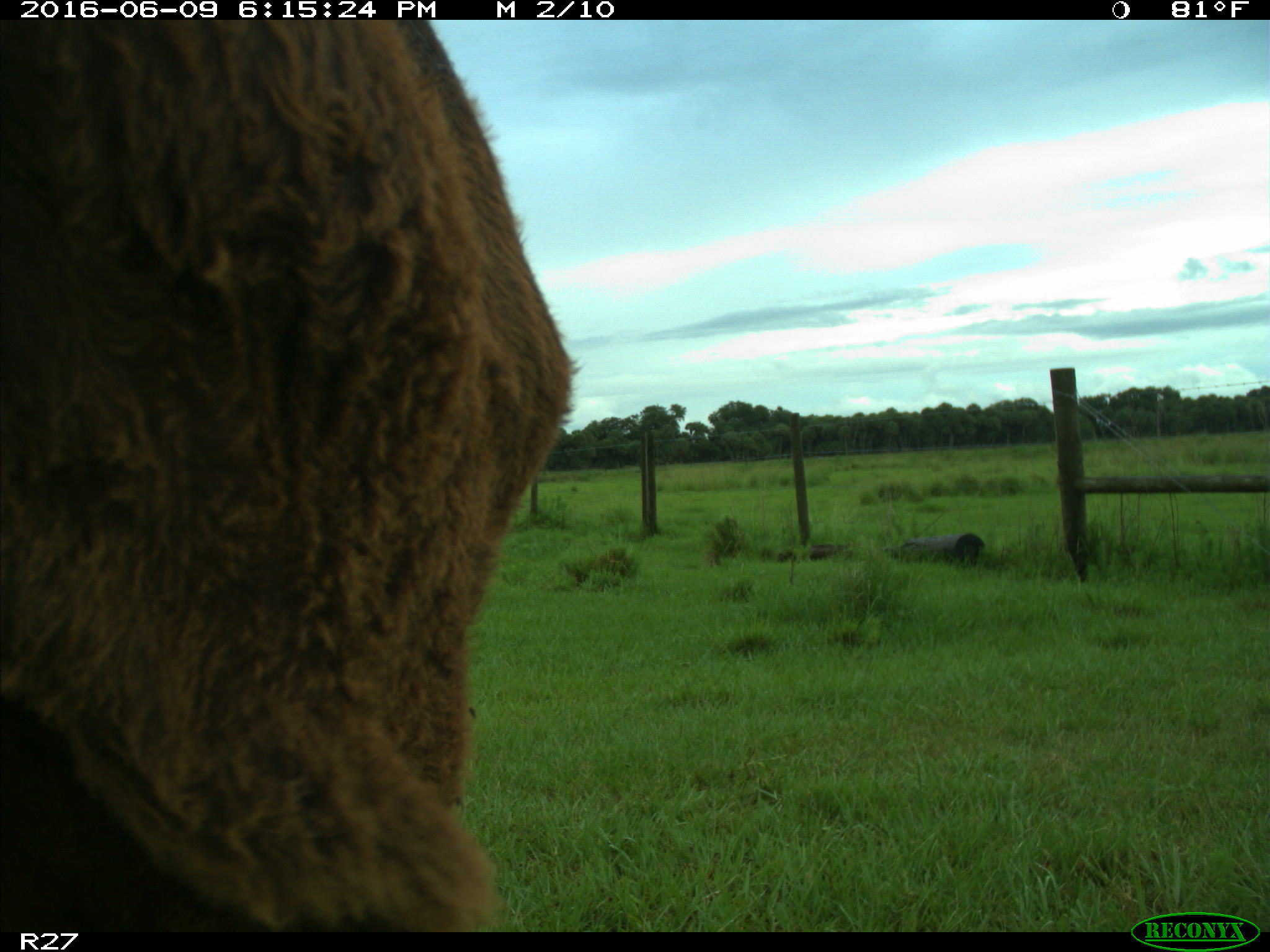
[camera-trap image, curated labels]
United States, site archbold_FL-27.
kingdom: Animalia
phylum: Chordata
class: Mammalia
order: Artiodactyla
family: Bovidae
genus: Bos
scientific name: Bos taurus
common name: domestic cow